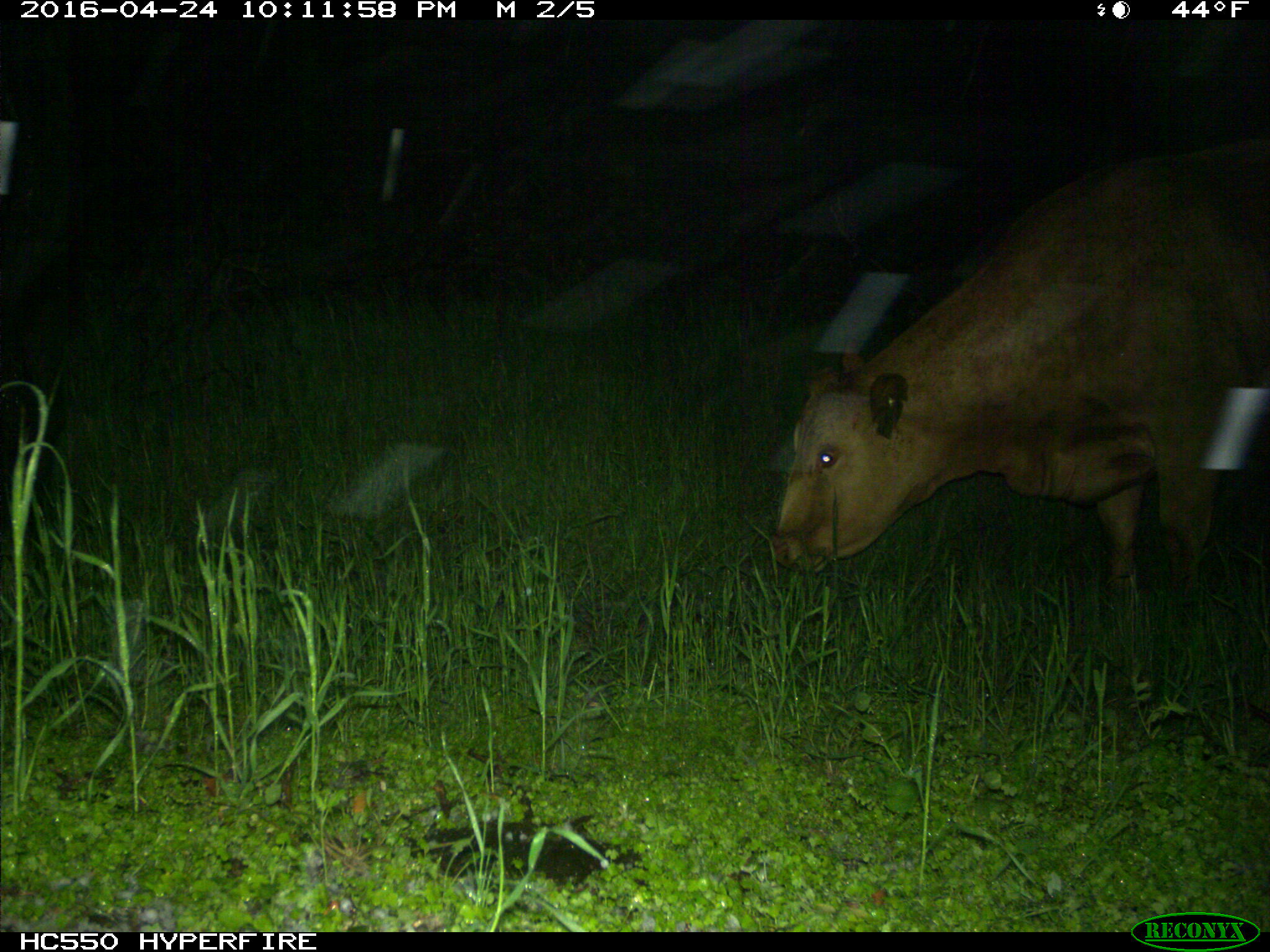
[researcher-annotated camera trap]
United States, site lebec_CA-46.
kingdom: Animalia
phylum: Chordata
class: Mammalia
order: Artiodactyla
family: Bovidae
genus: Bos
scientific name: Bos taurus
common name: domestic cow